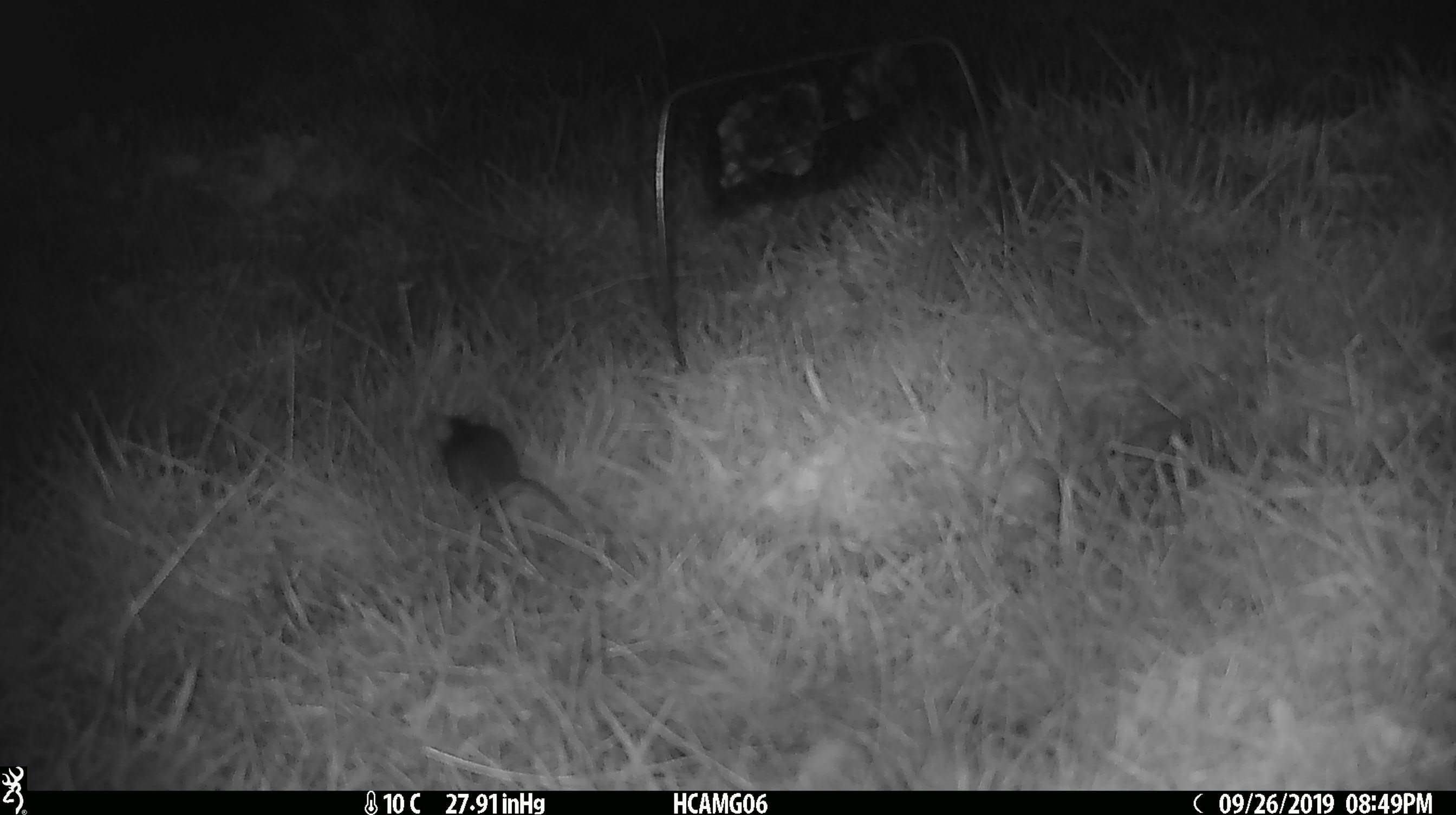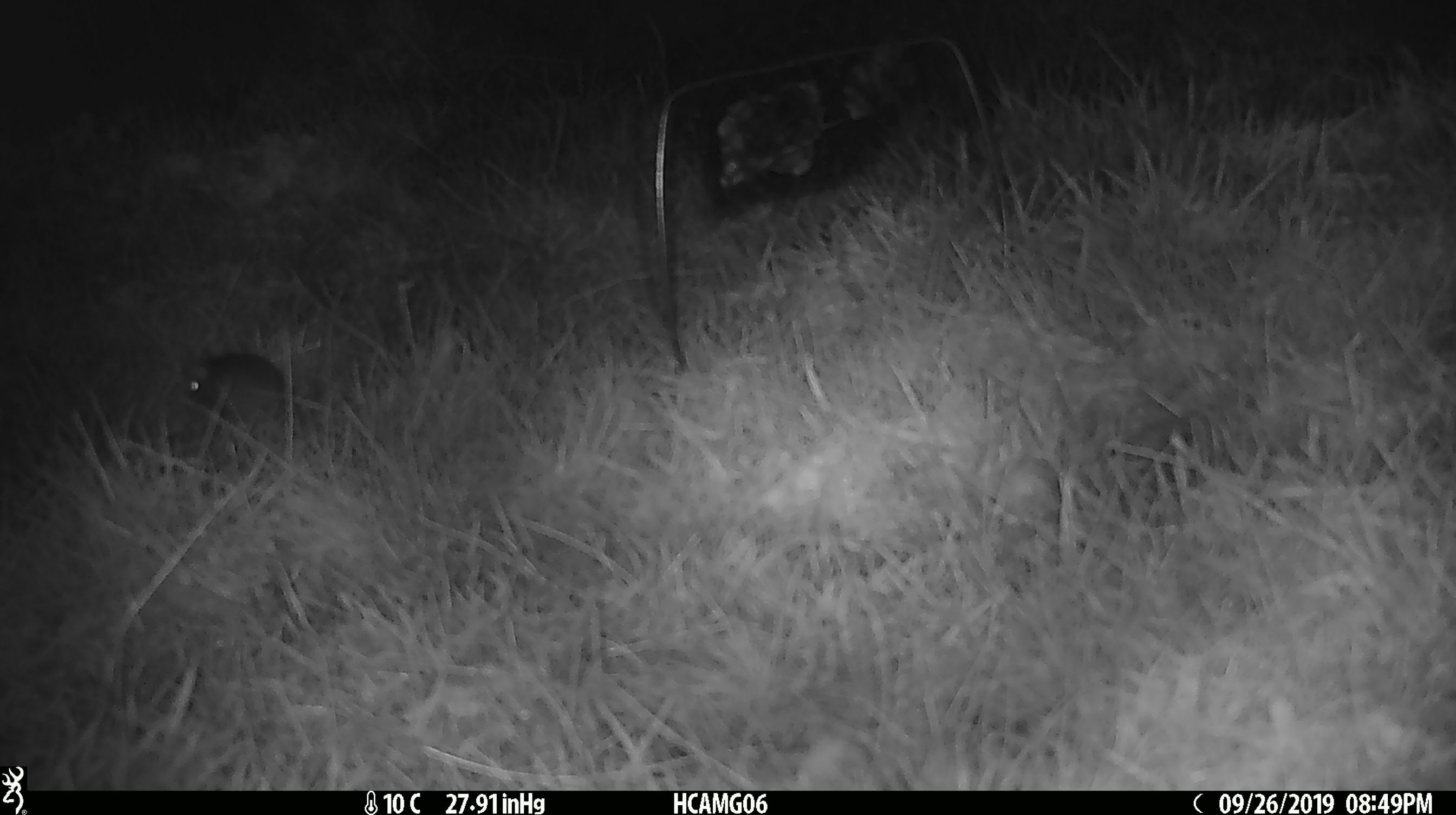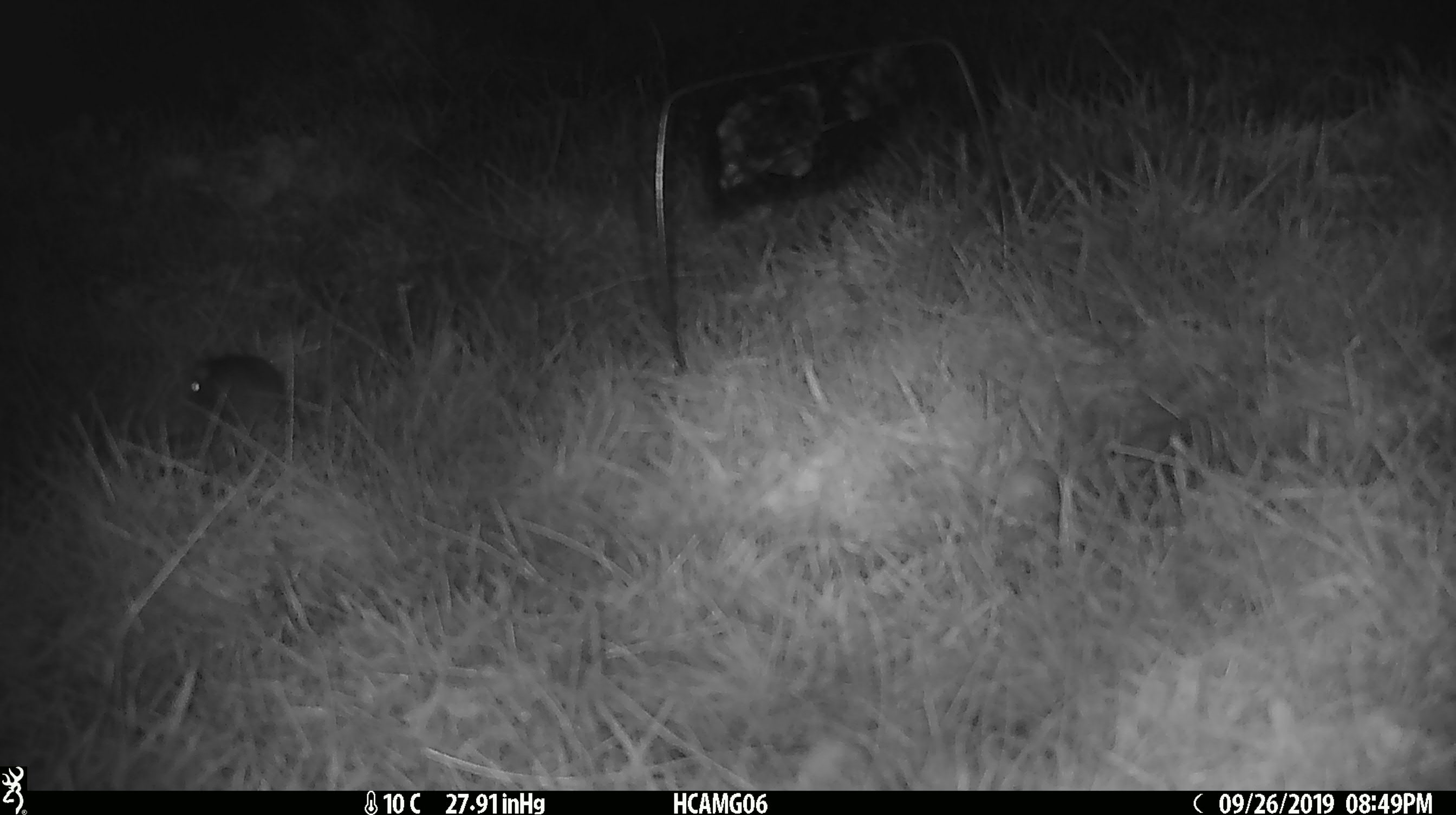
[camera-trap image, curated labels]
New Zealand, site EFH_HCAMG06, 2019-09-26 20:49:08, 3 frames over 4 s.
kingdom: Animalia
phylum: Chordata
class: Mammalia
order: Rodentia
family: Muridae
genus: Mus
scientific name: Mus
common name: mouse